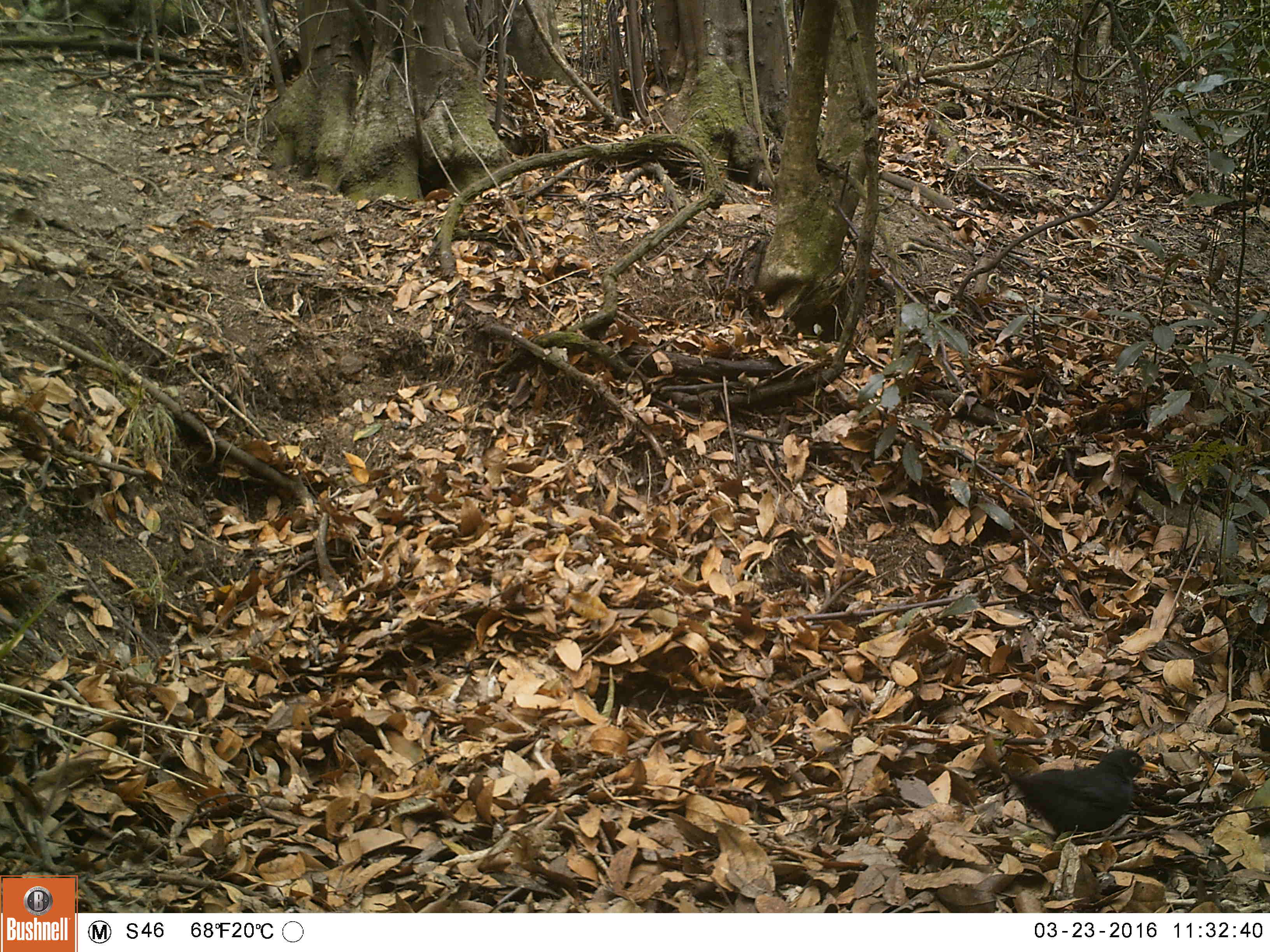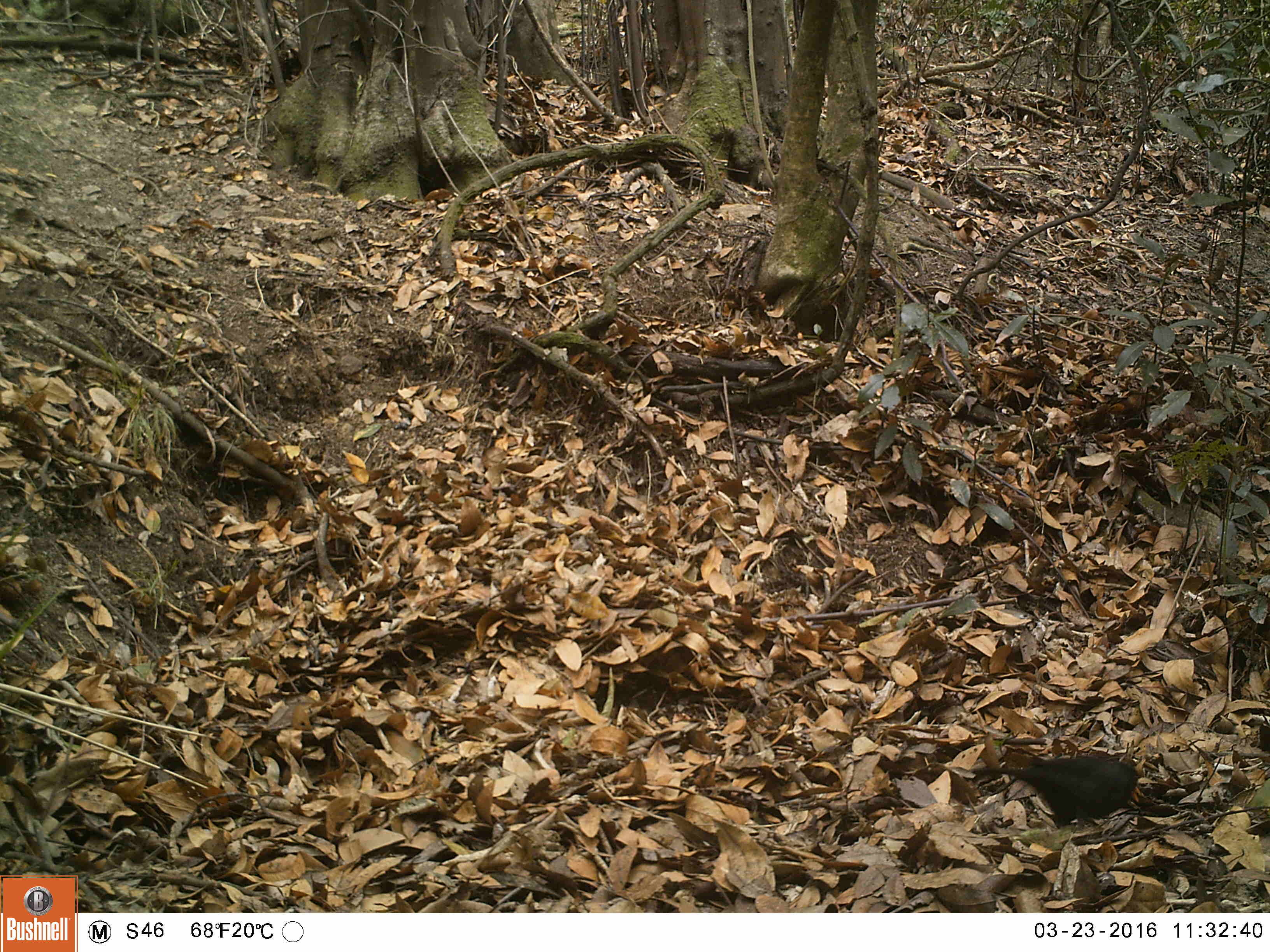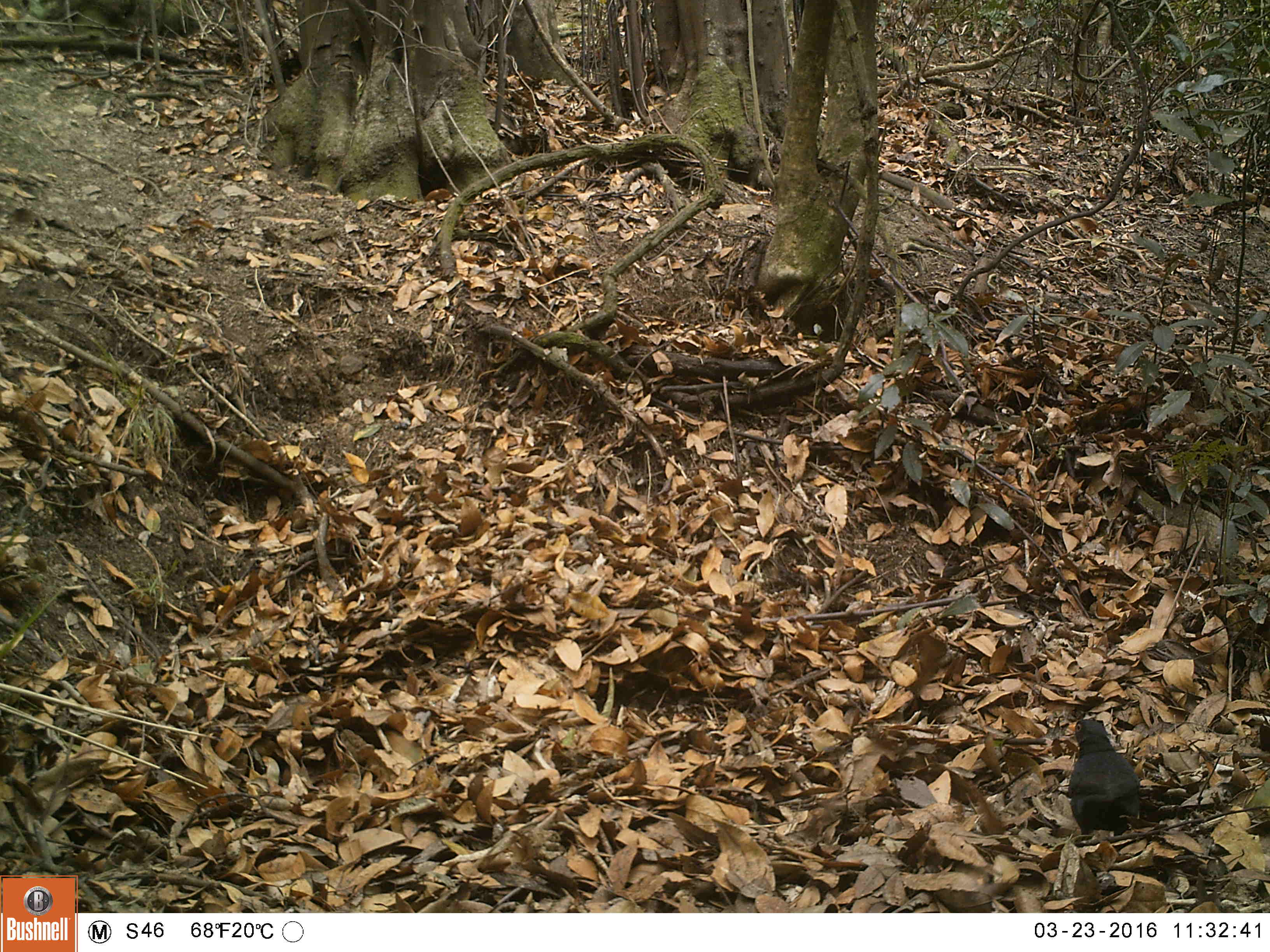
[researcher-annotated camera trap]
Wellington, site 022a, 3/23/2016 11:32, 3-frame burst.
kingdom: Animalia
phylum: Chordata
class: Aves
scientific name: Aves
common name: bird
Bird (Aves).